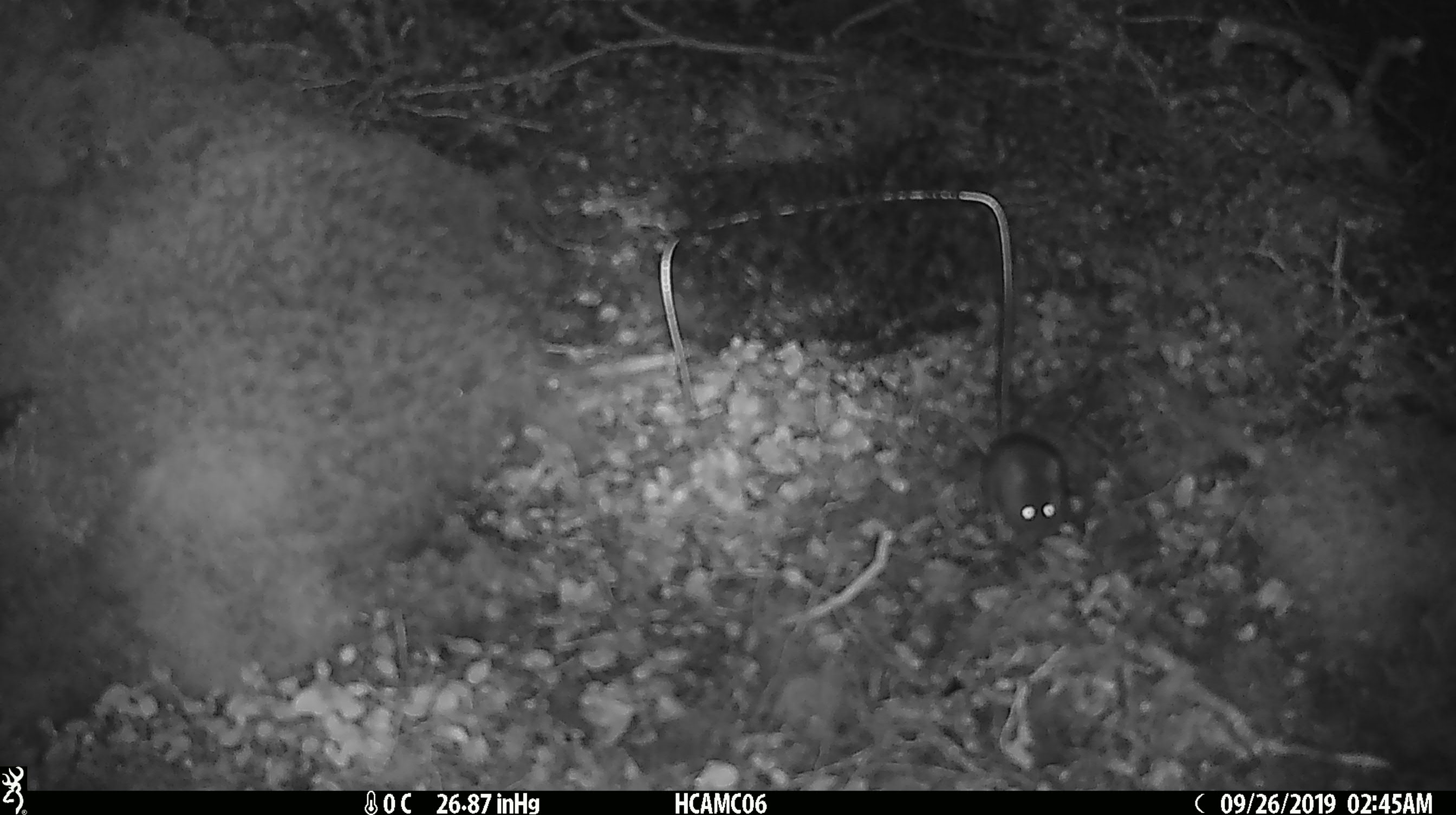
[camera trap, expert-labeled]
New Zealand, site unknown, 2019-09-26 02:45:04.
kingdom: Animalia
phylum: Chordata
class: Mammalia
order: Rodentia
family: Muridae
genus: Mus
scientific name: Mus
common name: mouse